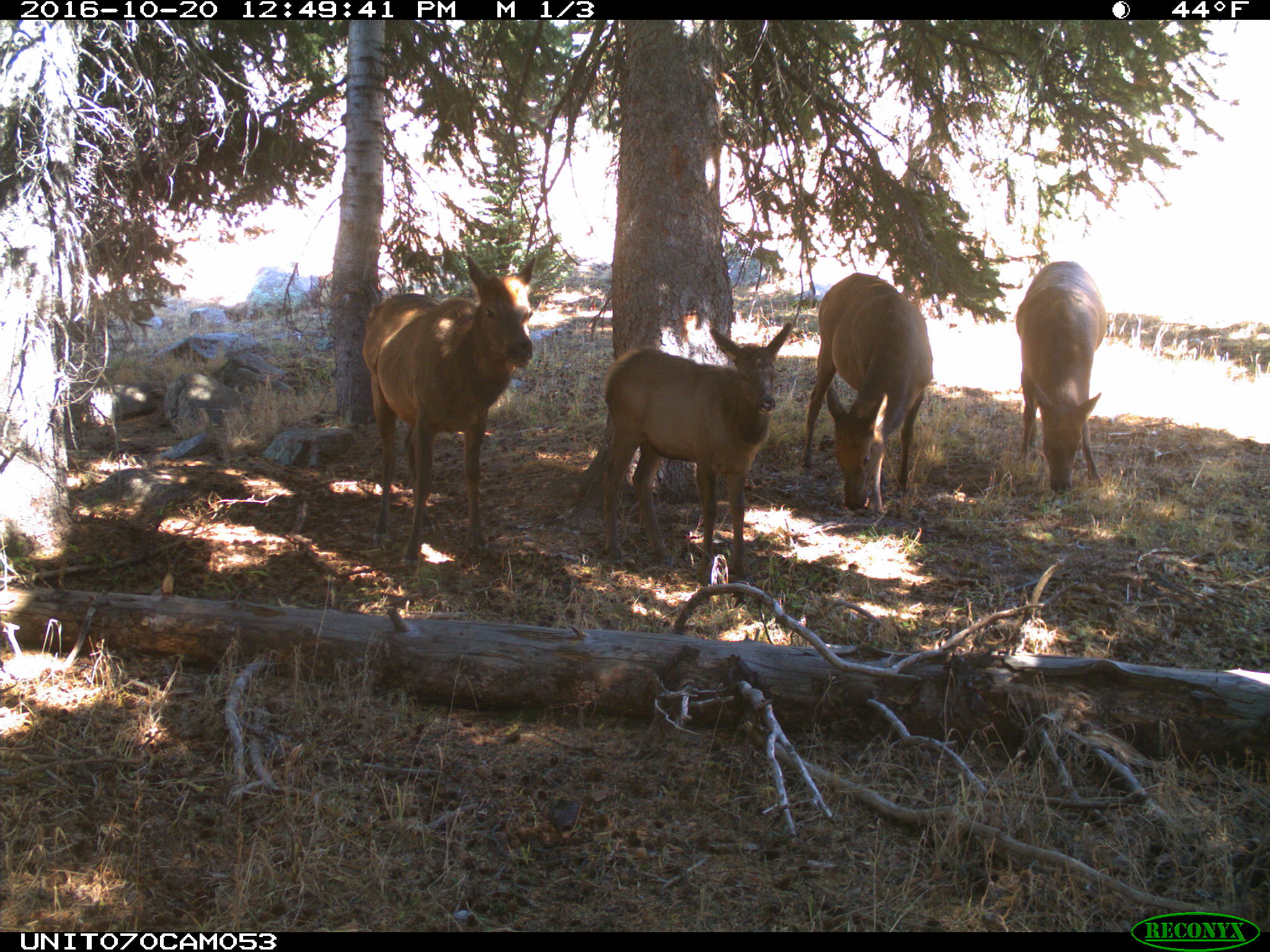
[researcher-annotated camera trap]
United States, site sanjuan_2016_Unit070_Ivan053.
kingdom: Animalia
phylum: Chordata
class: Mammalia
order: Artiodactyla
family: Cervidae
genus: Cervus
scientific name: Cervus elaphus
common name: red deer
Cervus elaphus (red deer).